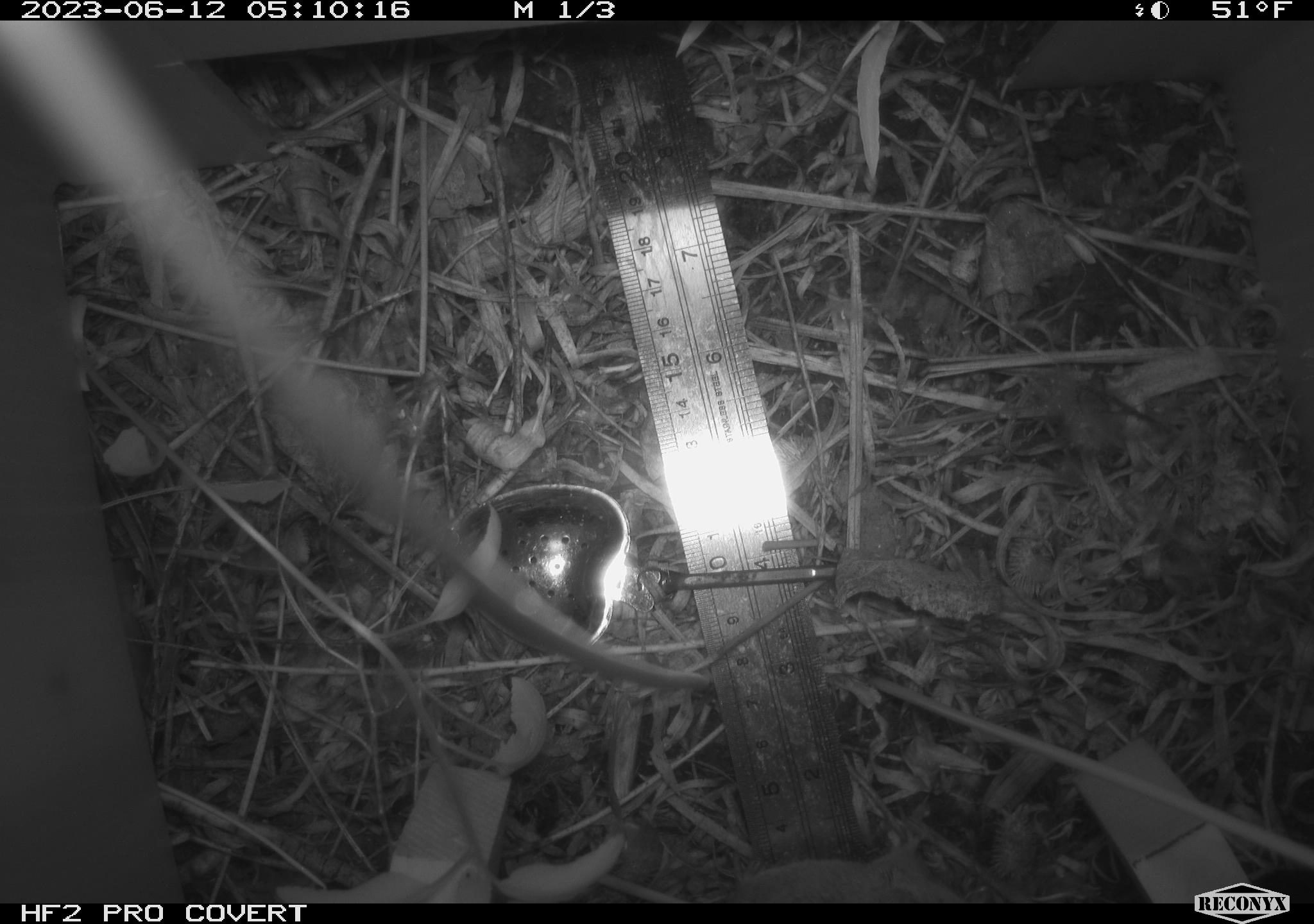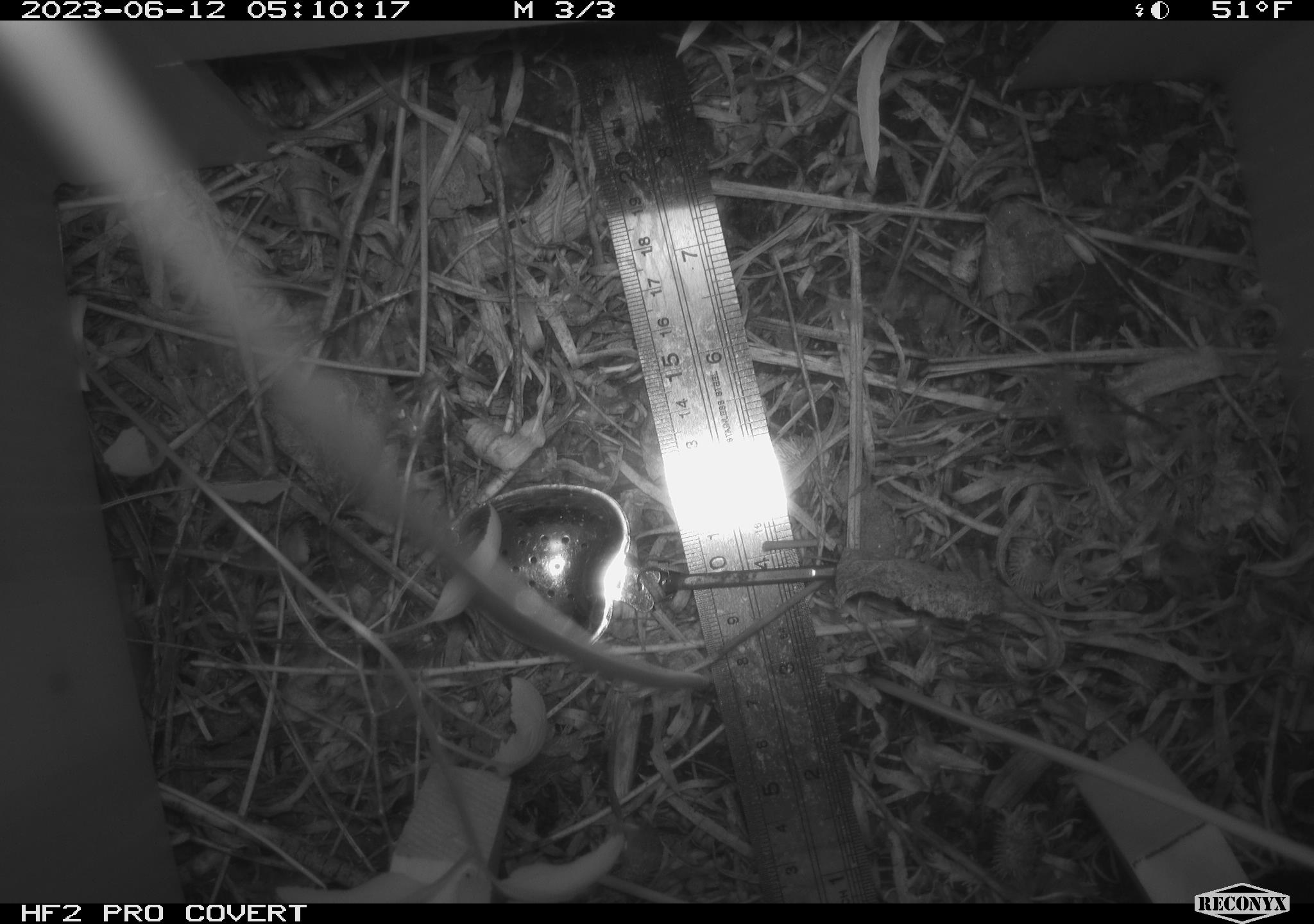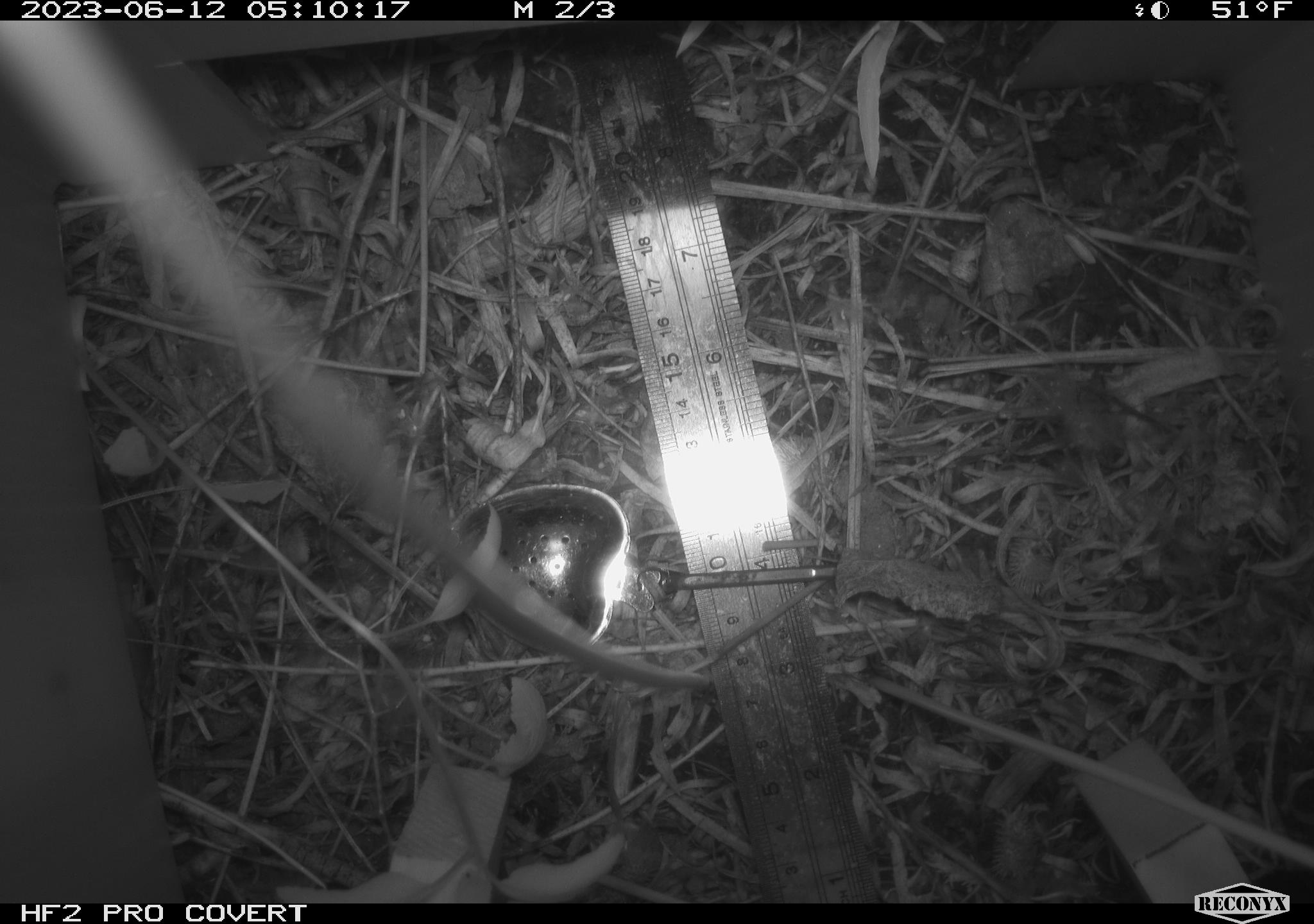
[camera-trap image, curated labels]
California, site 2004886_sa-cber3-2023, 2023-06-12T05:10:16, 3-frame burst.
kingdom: Animalia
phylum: Chordata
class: Mammalia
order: Rodentia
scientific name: Rodentia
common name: mouse species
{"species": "mouse species (Rodentia)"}